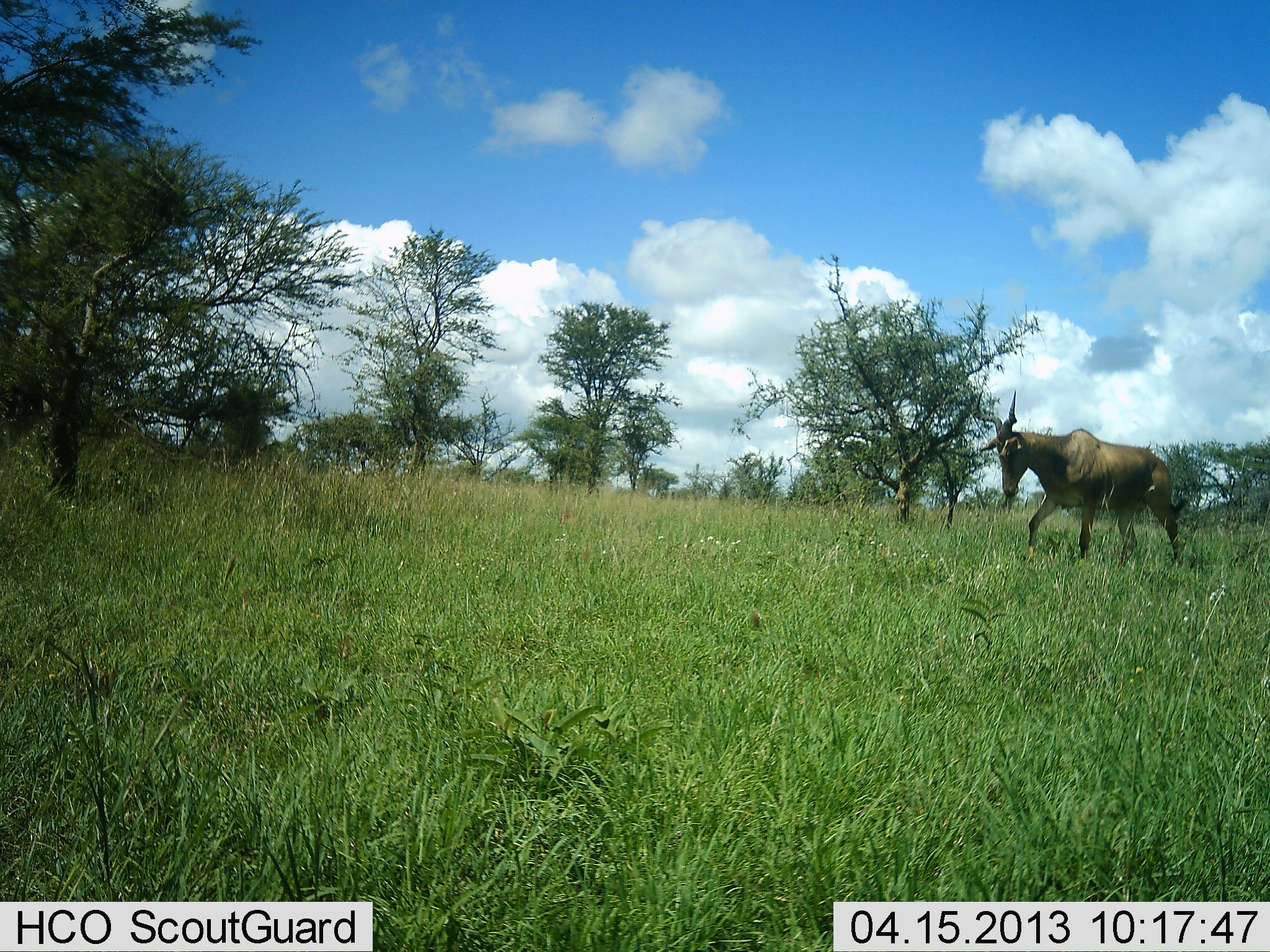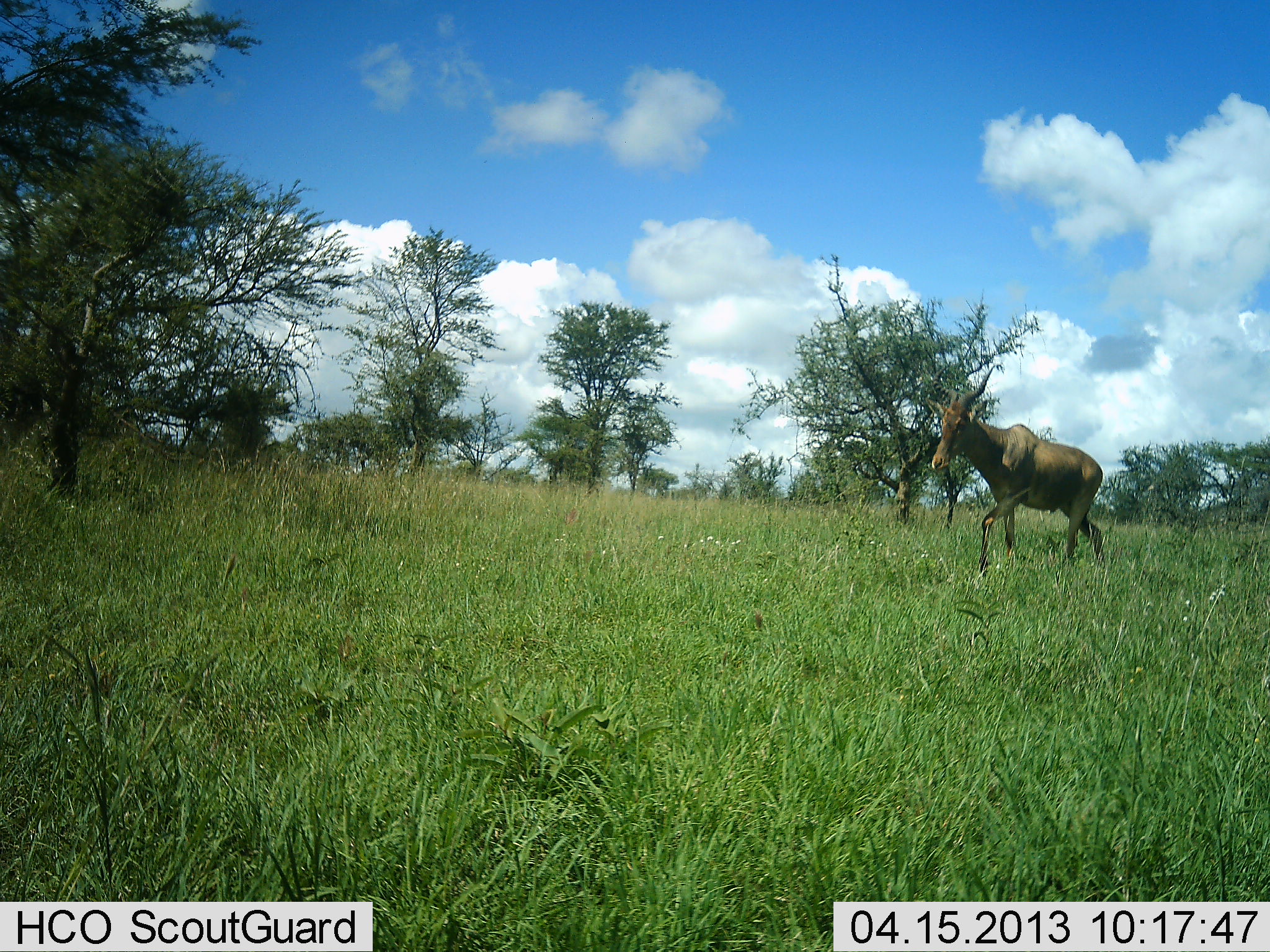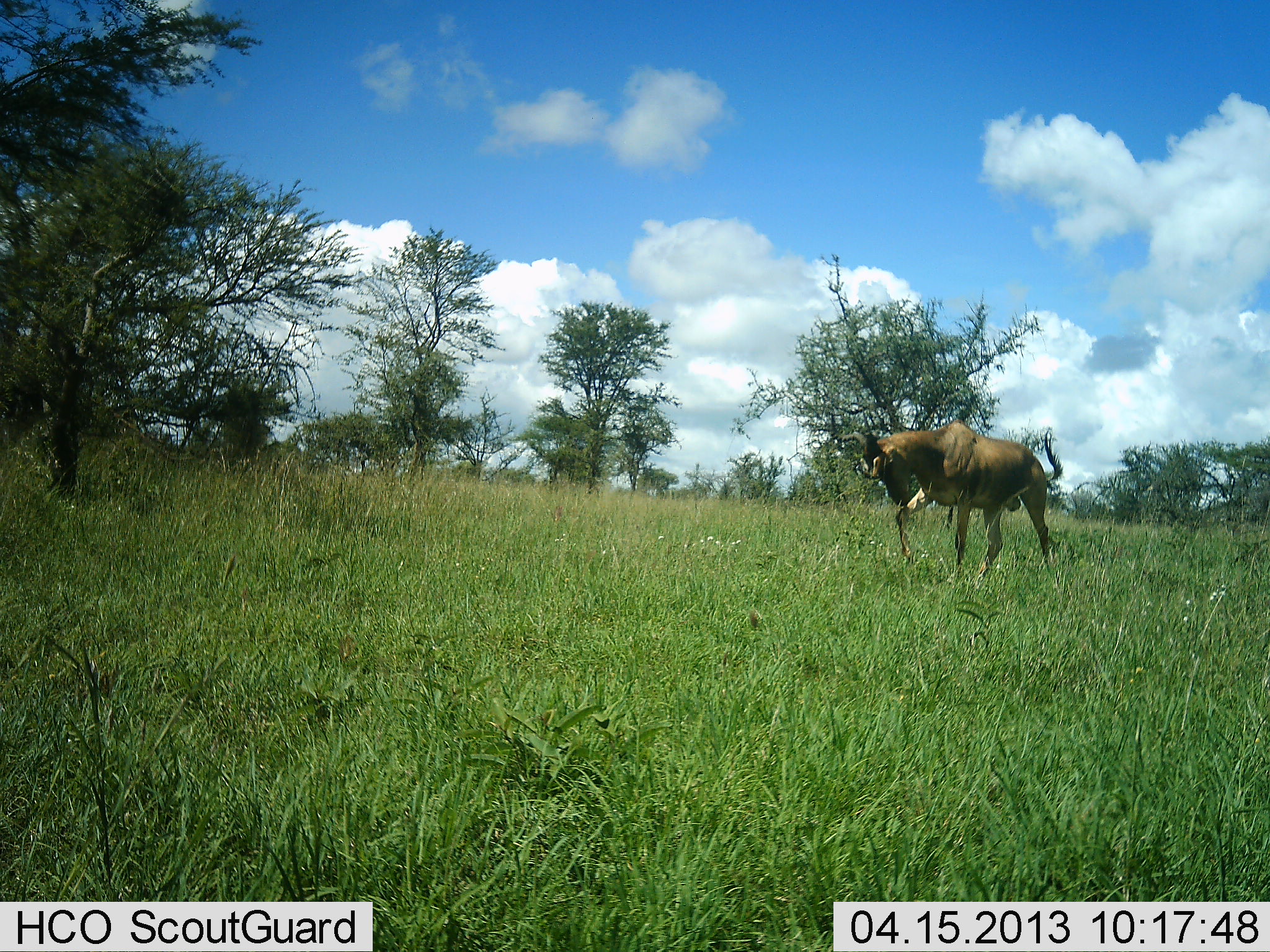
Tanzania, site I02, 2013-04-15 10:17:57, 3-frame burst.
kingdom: Animalia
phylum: Chordata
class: Mammalia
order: Artiodactyla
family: Bovidae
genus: Alcelaphus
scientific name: Alcelaphus buselaphus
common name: hartebeest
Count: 1.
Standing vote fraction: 9%.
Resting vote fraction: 0%.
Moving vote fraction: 91%.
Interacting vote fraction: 0%.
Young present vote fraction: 0%.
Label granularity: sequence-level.